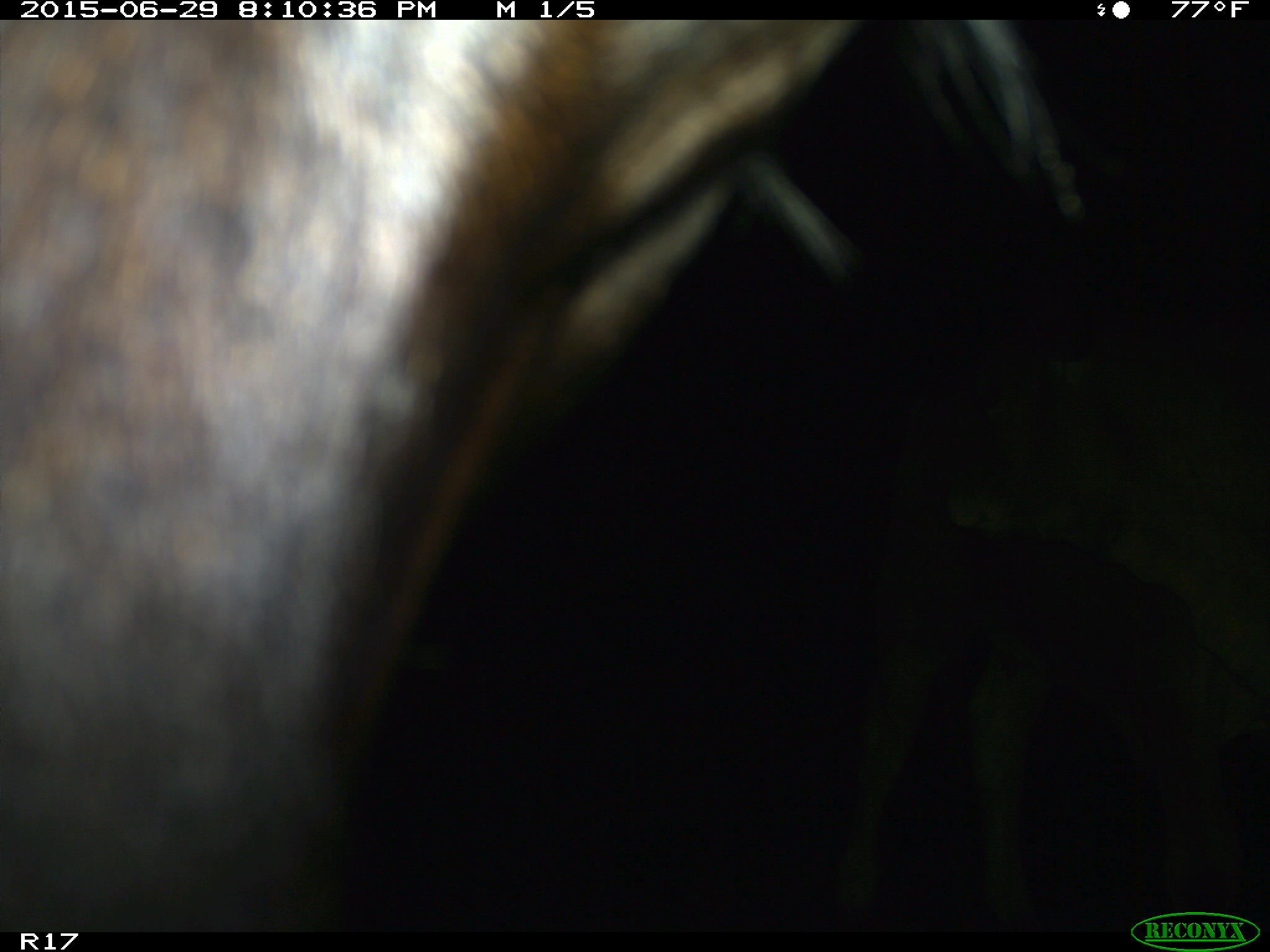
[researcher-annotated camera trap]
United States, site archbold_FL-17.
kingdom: Animalia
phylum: Chordata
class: Mammalia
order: Artiodactyla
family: Bovidae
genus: Bos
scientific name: Bos taurus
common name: domestic cow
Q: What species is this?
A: Bos taurus (domestic cow).